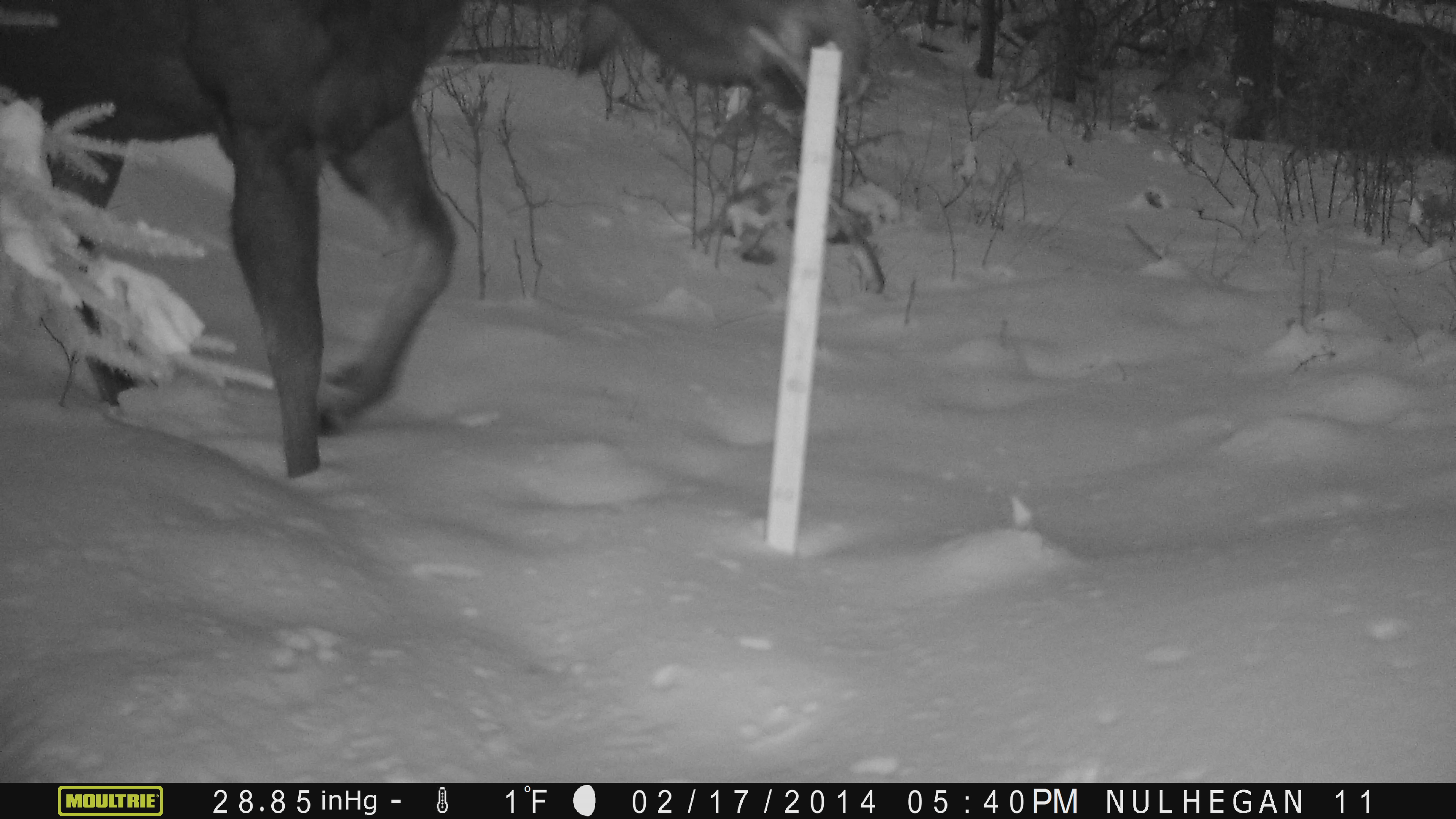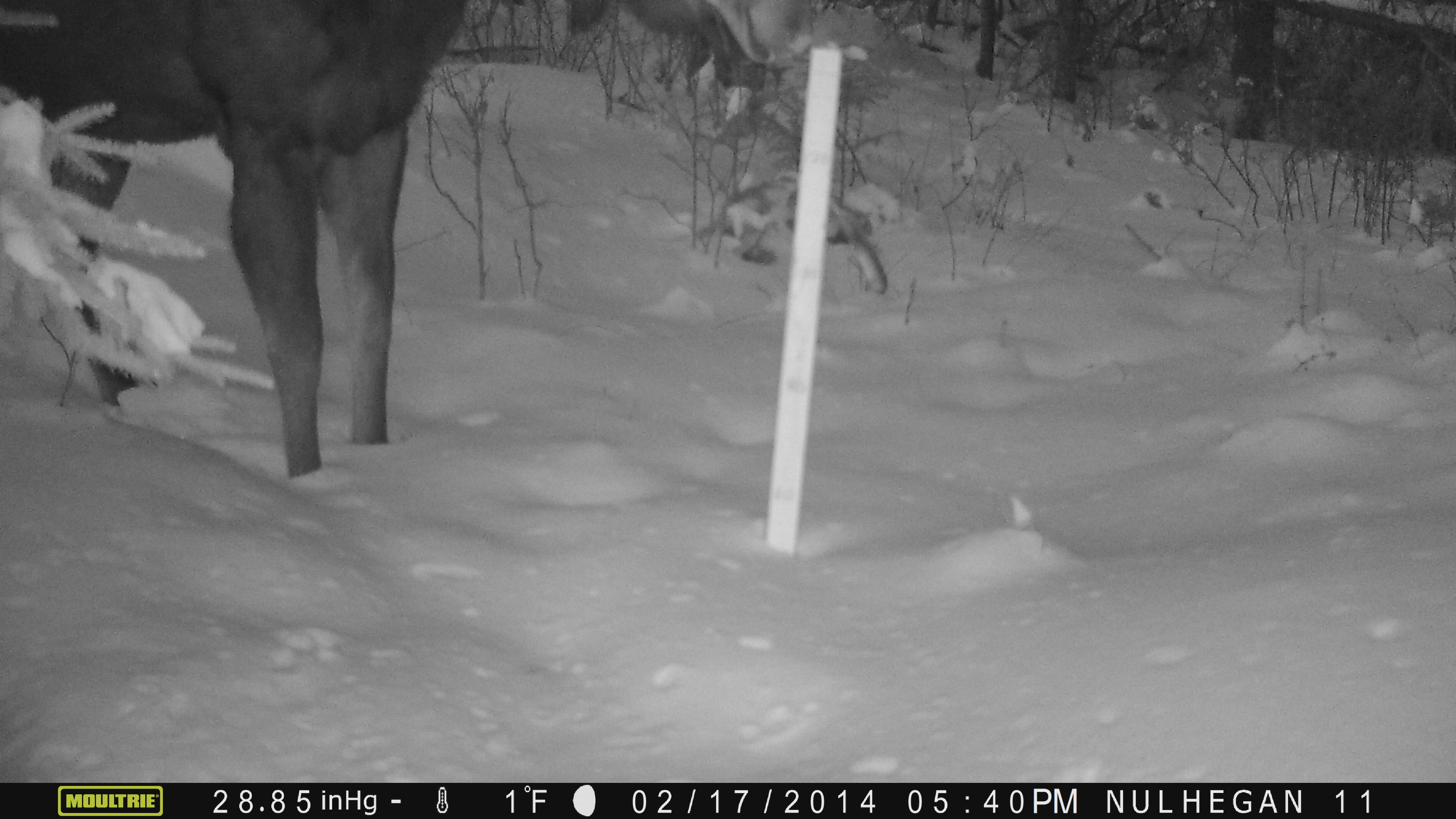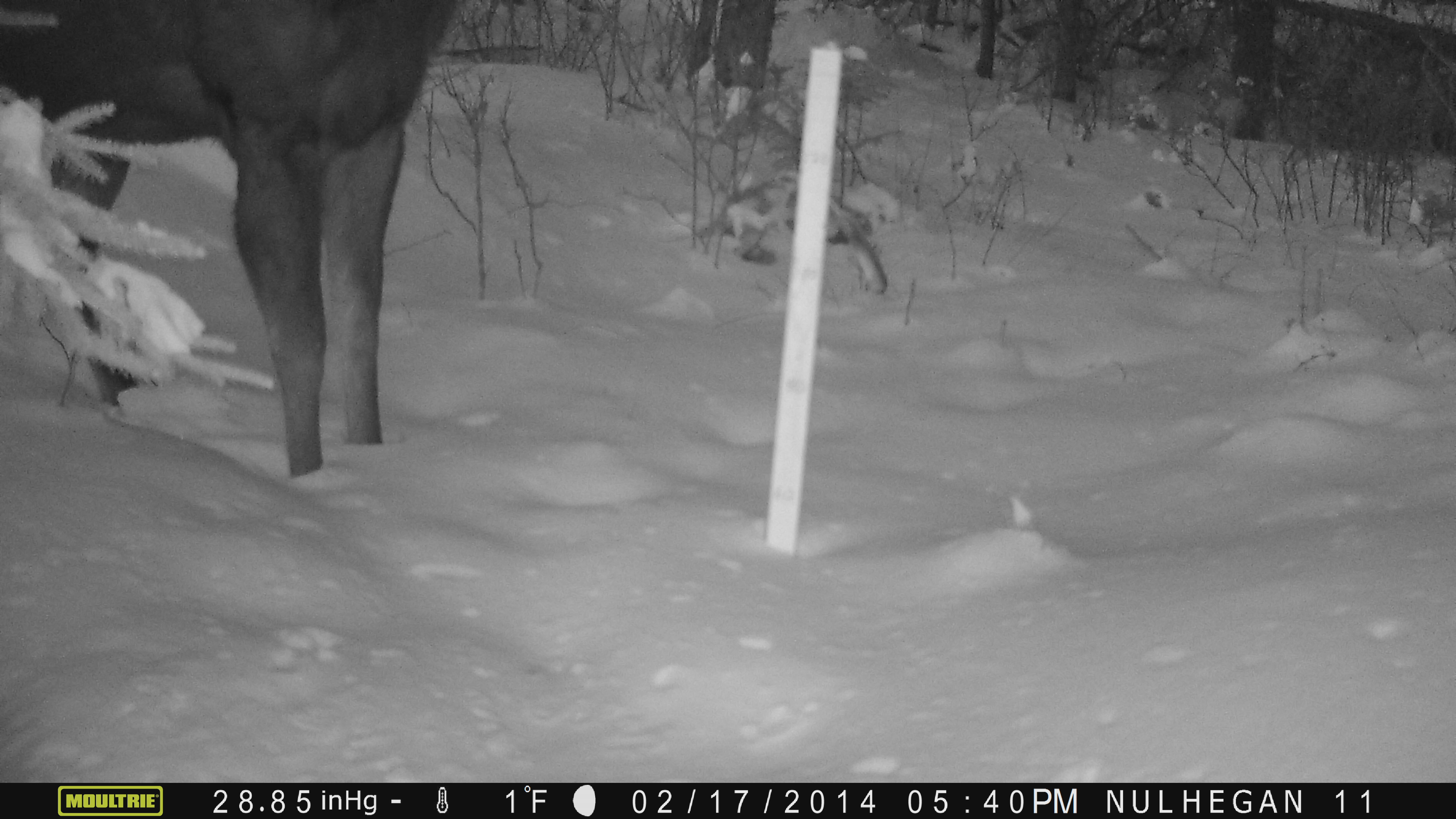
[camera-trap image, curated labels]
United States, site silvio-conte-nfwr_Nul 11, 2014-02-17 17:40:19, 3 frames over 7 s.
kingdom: Animalia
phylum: Chordata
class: Mammalia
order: Artiodactyla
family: Cervidae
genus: Alces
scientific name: Alces alces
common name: moose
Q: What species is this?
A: Moose (Alces alces).